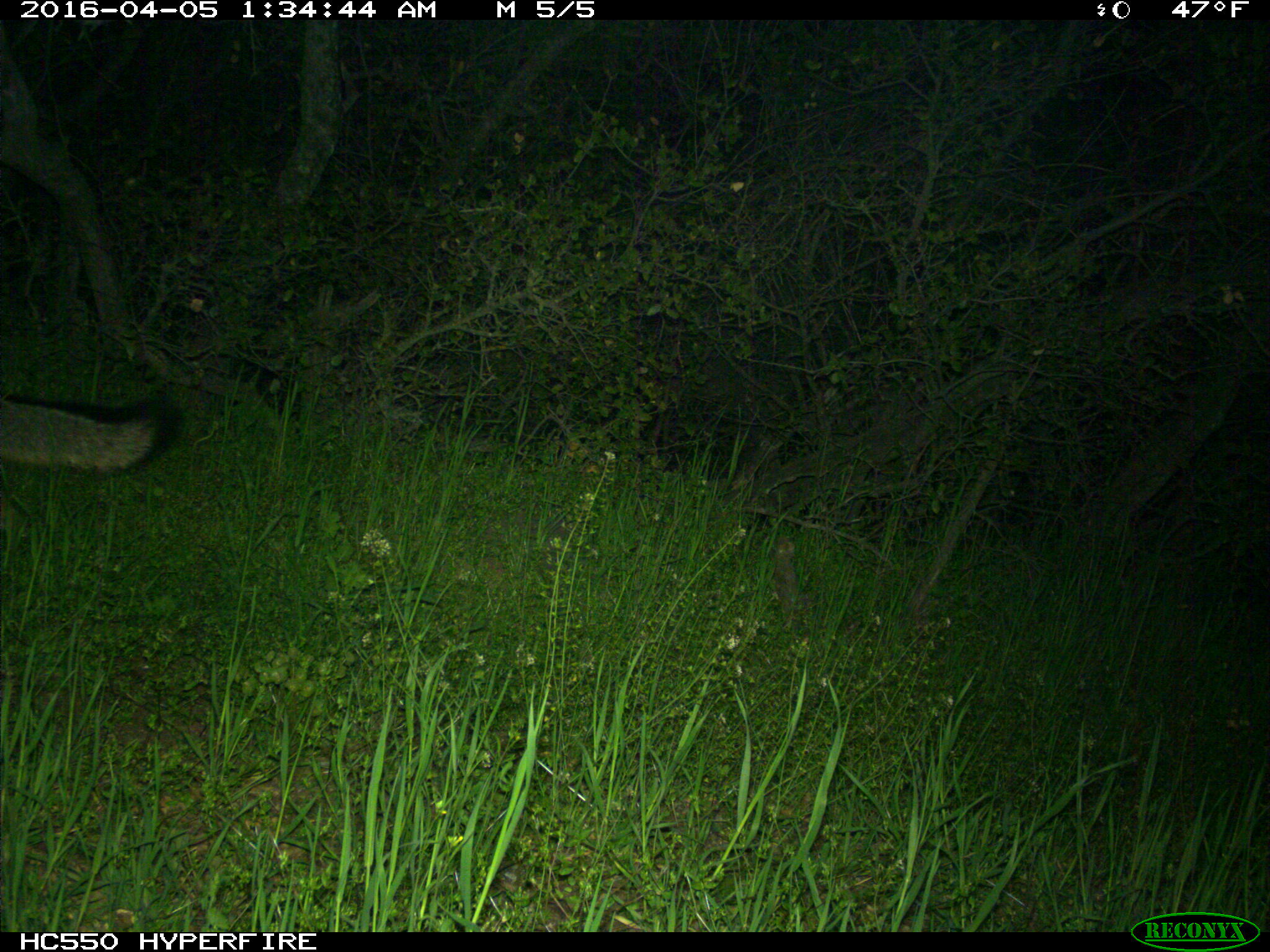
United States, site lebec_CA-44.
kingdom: Animalia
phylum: Chordata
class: Mammalia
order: Carnivora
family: Canidae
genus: Urocyon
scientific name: Urocyon cinereoargenteus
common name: gray fox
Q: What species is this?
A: Urocyon cinereoargenteus (gray fox).